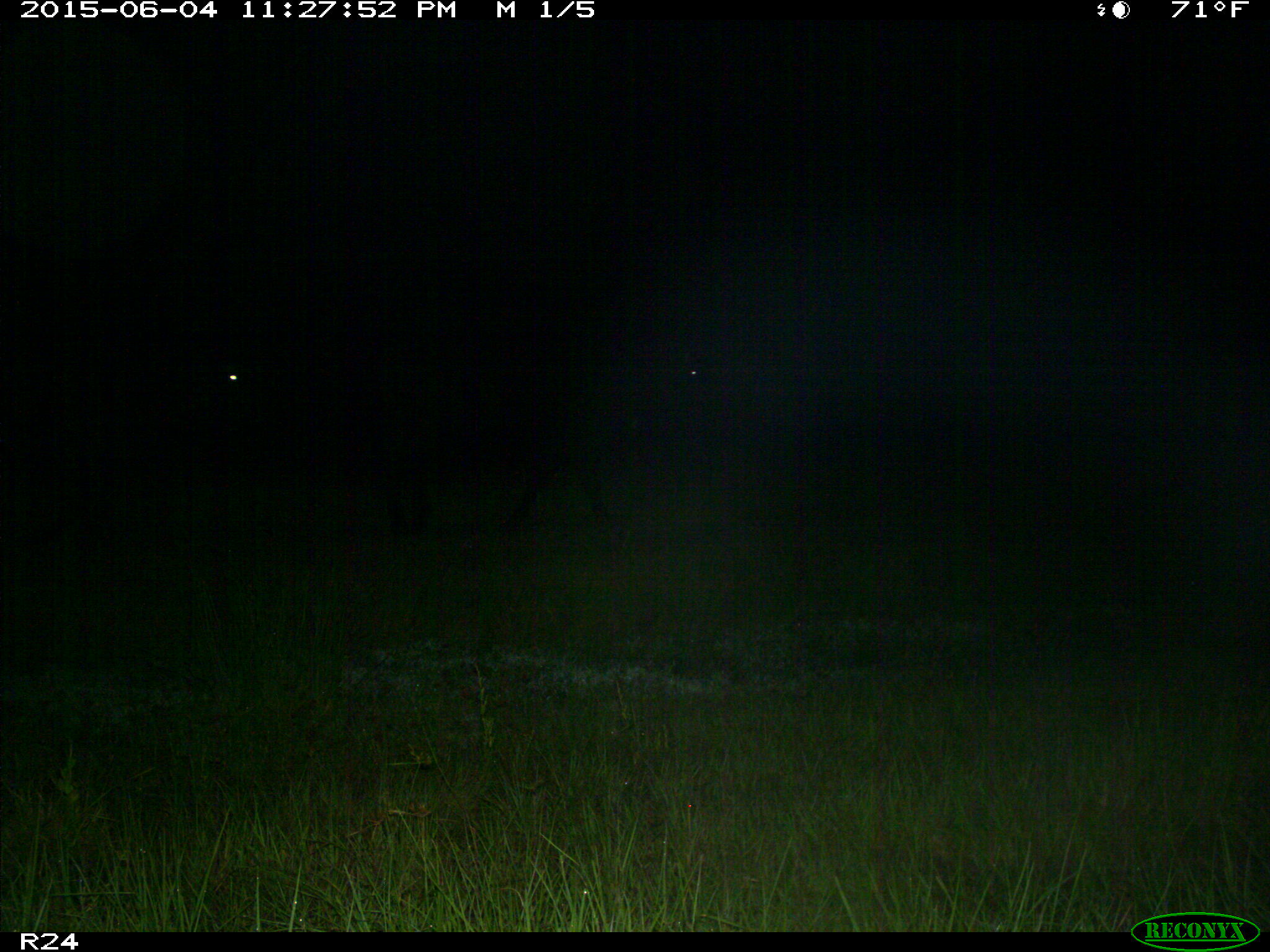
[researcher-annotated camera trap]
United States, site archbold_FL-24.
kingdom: Animalia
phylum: Chordata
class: Mammalia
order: Carnivora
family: Procyonidae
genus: Procyon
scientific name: Procyon lotor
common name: common raccoon